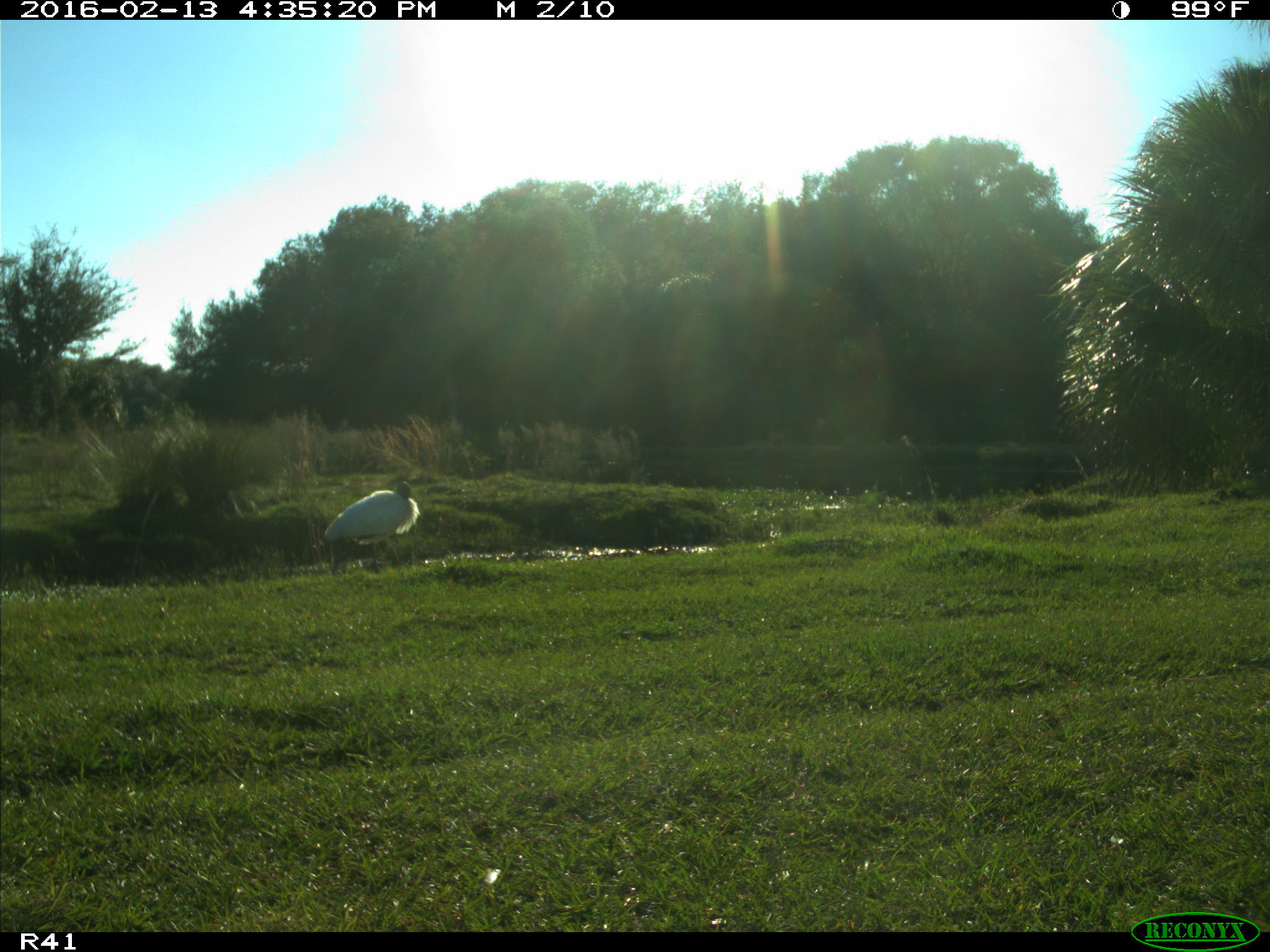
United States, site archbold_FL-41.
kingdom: Animalia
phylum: Chordata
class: Aves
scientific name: Aves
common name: birds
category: unidentified bird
Unidentified bird (birds) (Aves).